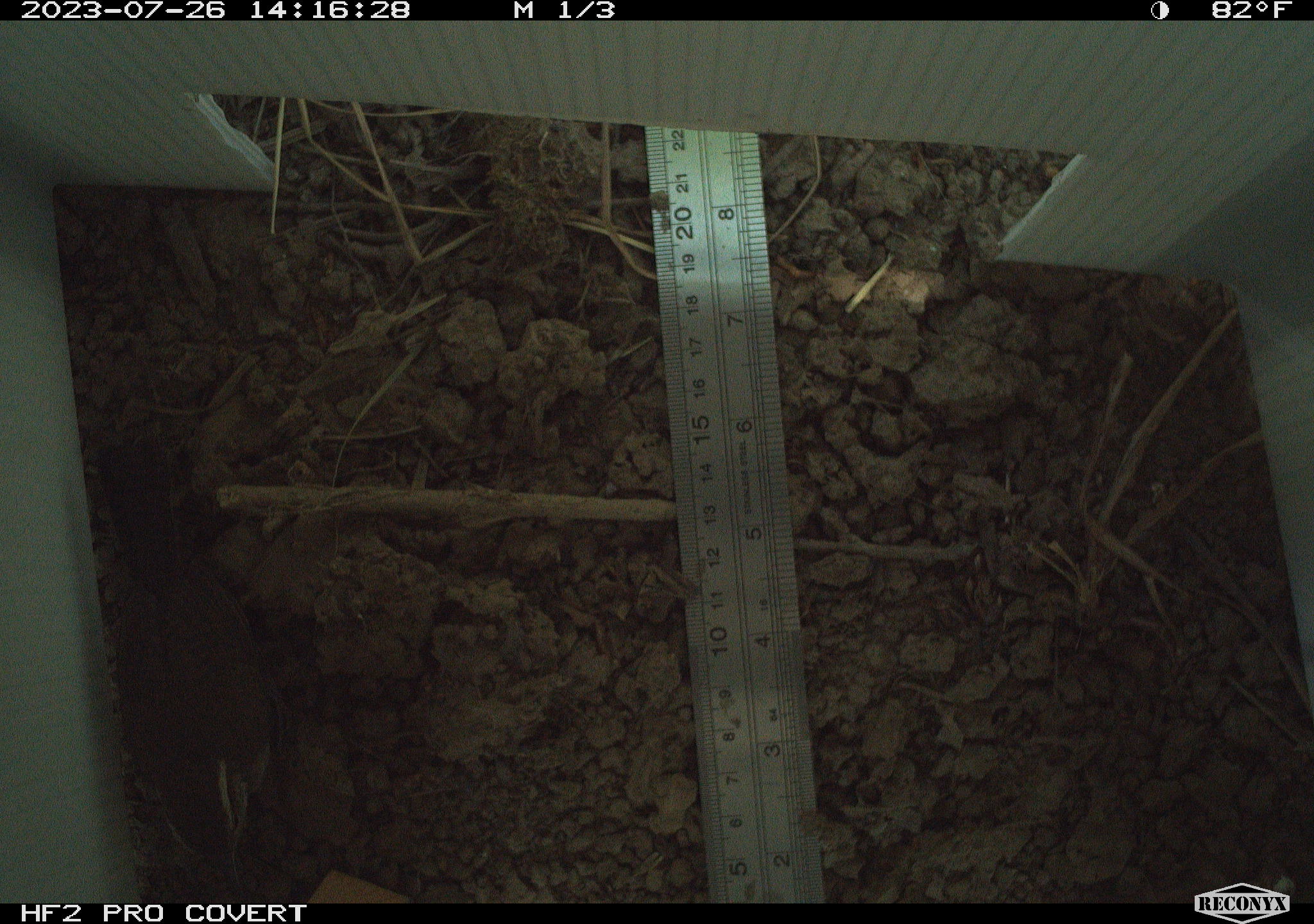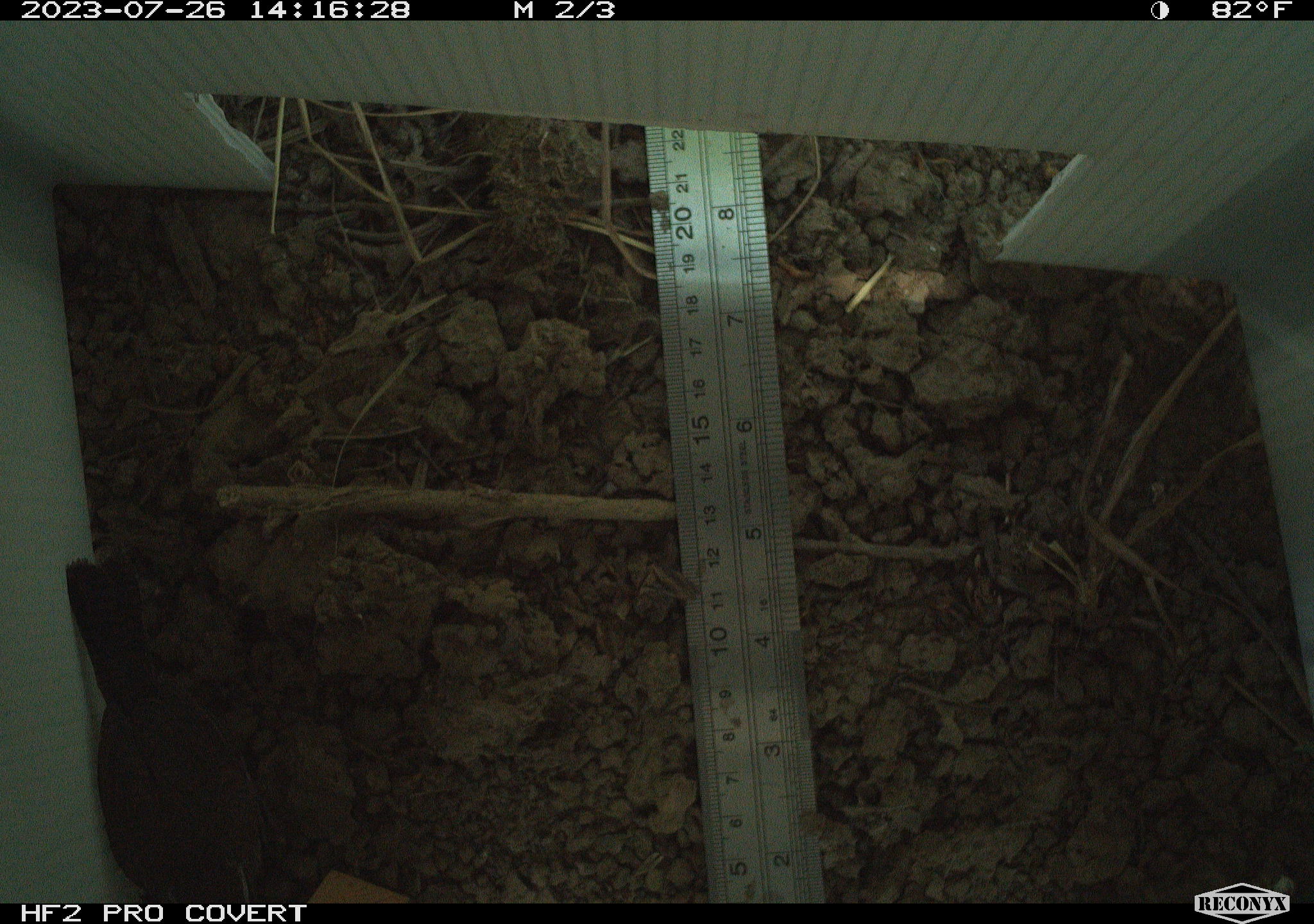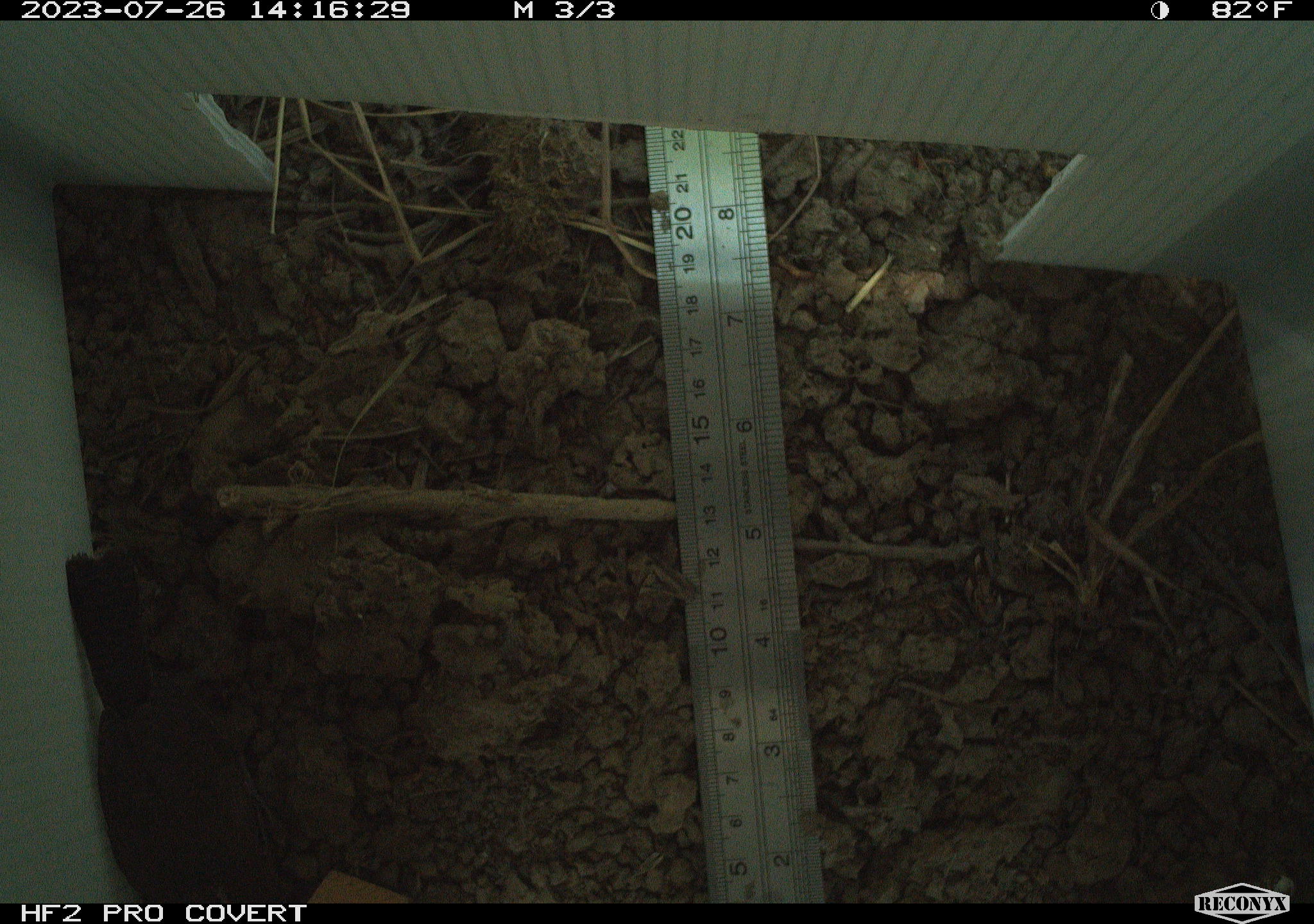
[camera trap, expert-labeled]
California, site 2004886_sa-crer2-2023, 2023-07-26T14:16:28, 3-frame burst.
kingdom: Animalia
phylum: Chordata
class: Aves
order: Passeriformes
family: Troglodytidae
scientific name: Troglodytidae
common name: wren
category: troglodytidae family